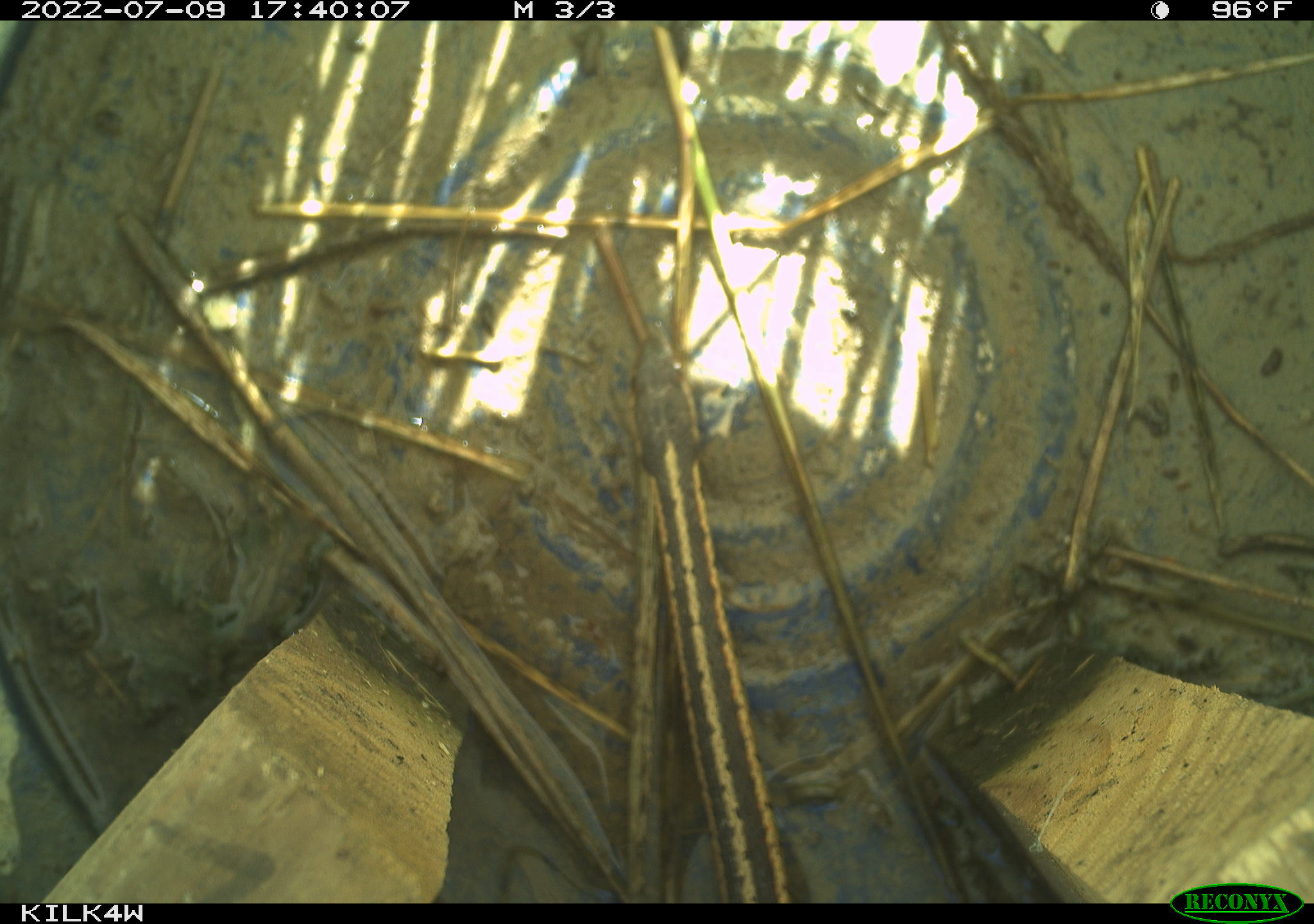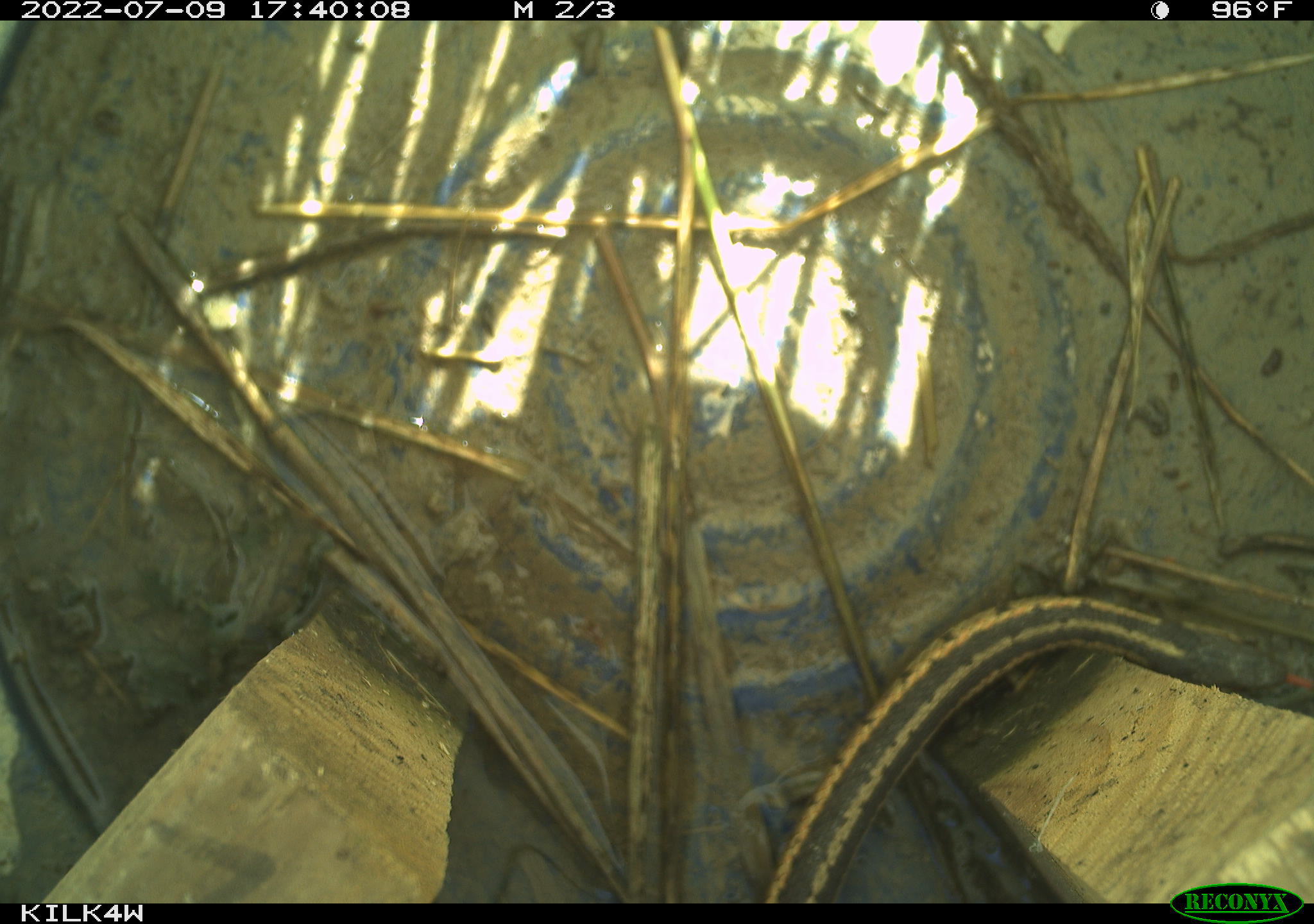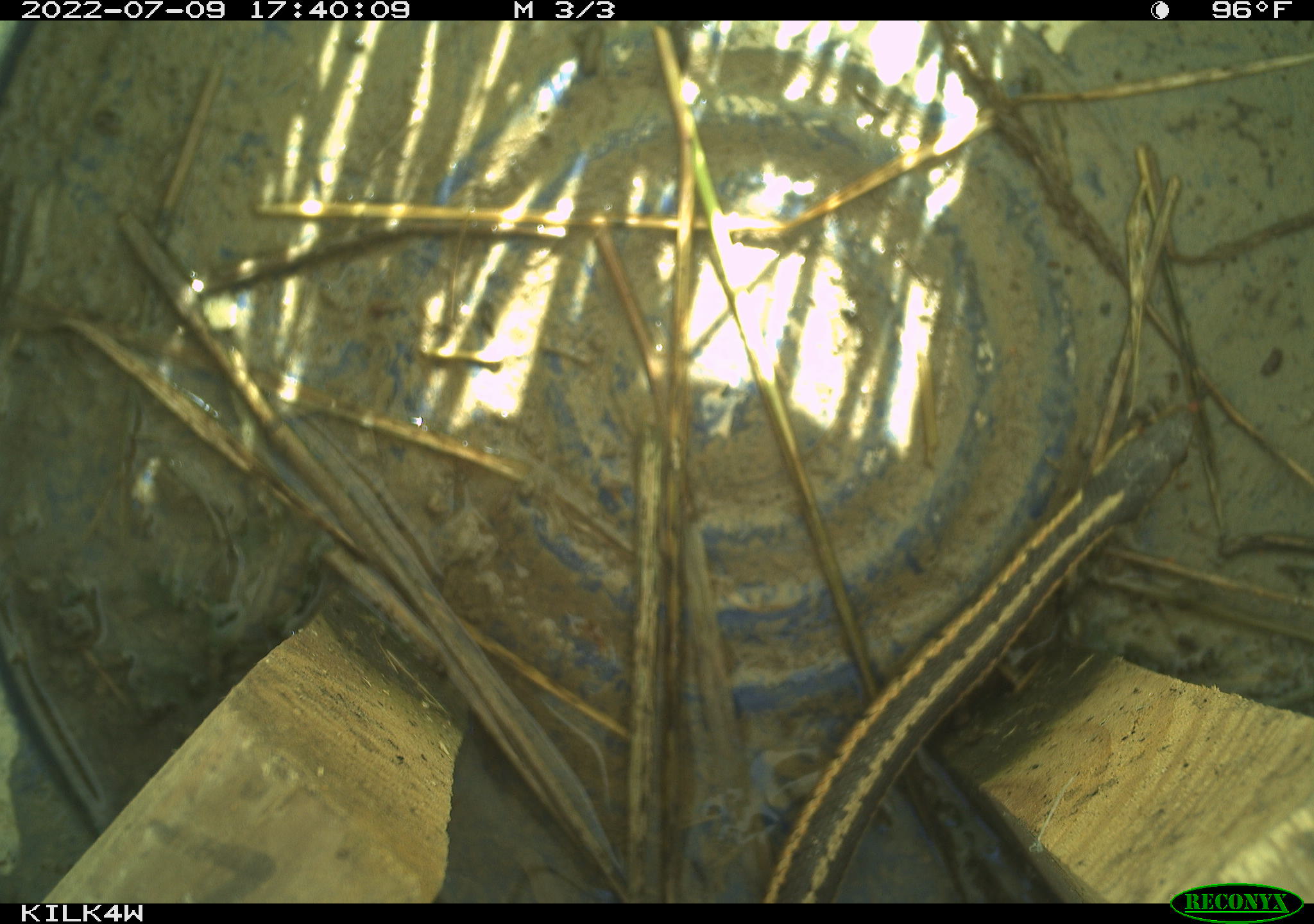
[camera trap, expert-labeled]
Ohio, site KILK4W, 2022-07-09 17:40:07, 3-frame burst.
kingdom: Animalia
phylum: Chordata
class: Reptilia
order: Squamata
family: Colubridae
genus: Thamnophis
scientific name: Thamnophis sirtalis sirtalis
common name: eastern gartersnake